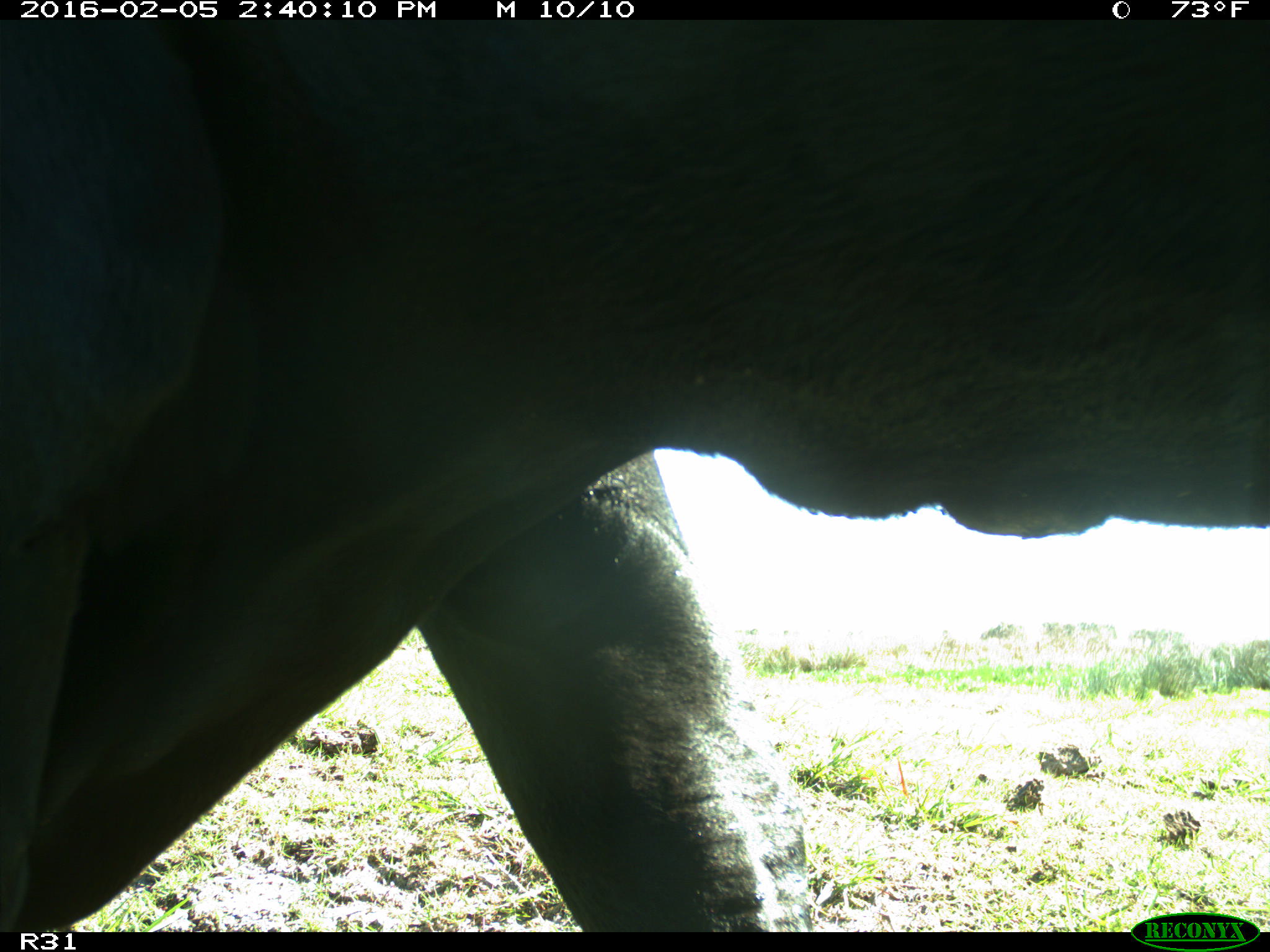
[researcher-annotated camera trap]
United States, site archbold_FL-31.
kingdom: Animalia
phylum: Chordata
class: Mammalia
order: Artiodactyla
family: Bovidae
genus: Bos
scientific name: Bos taurus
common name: domestic cow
Bos taurus (domestic cow).